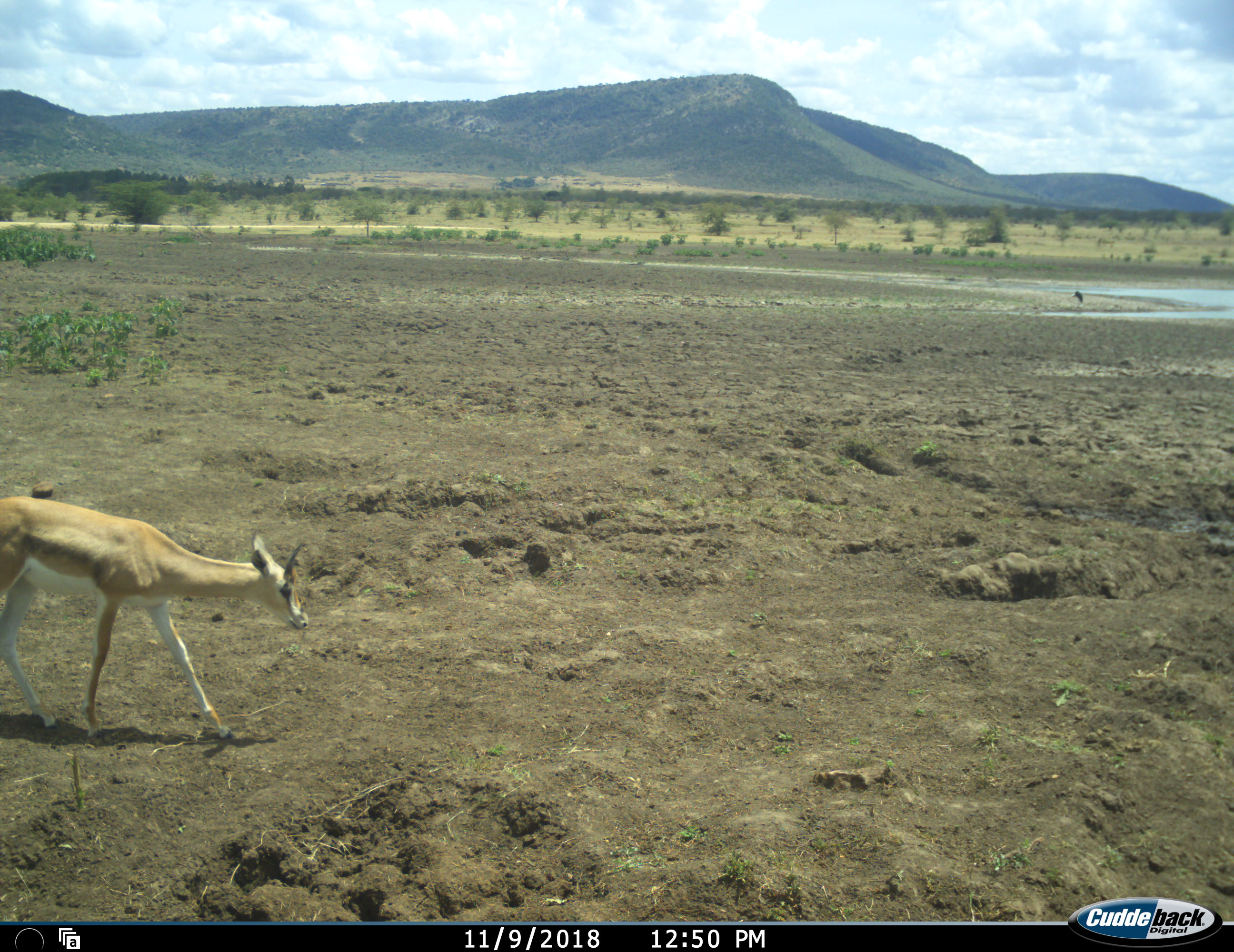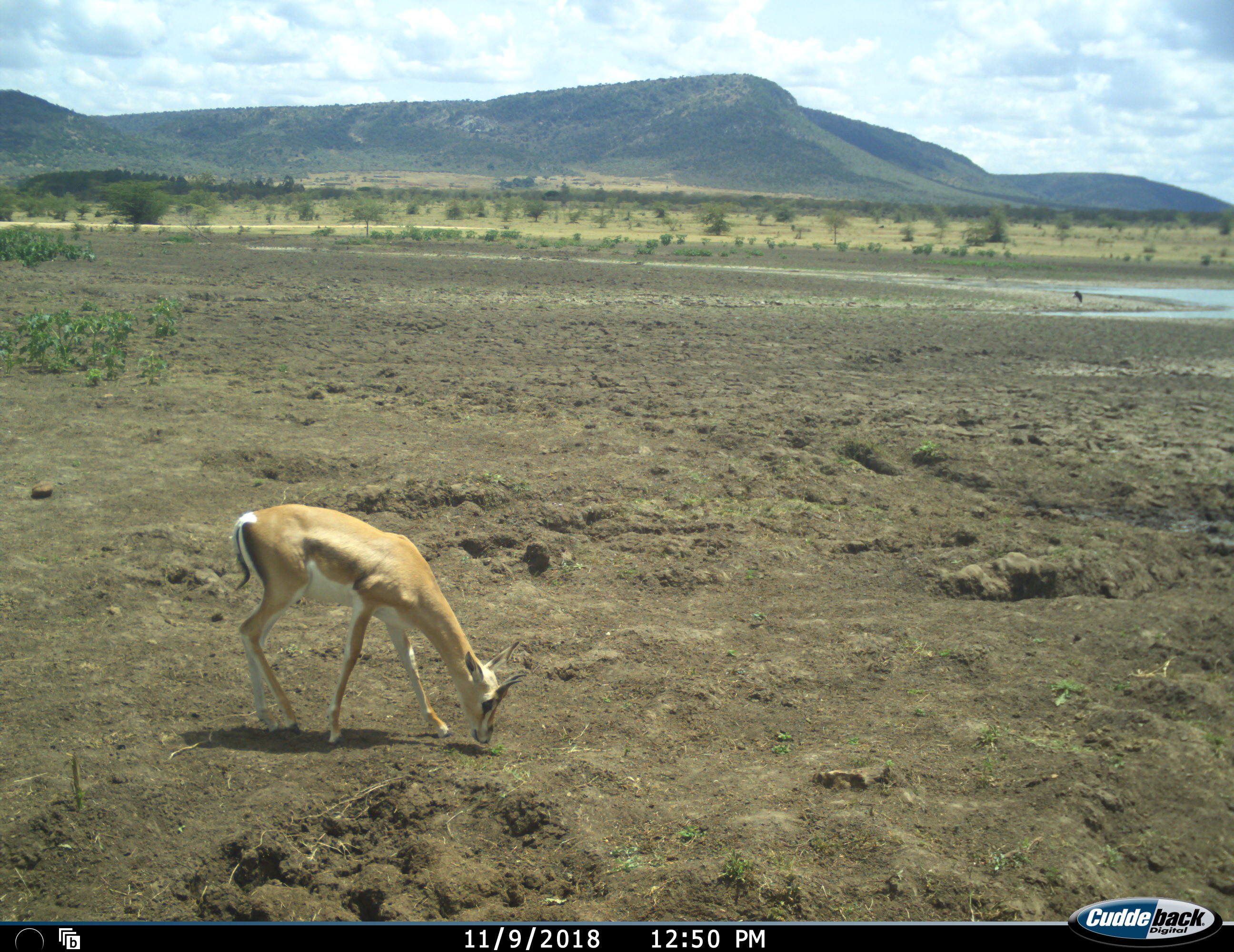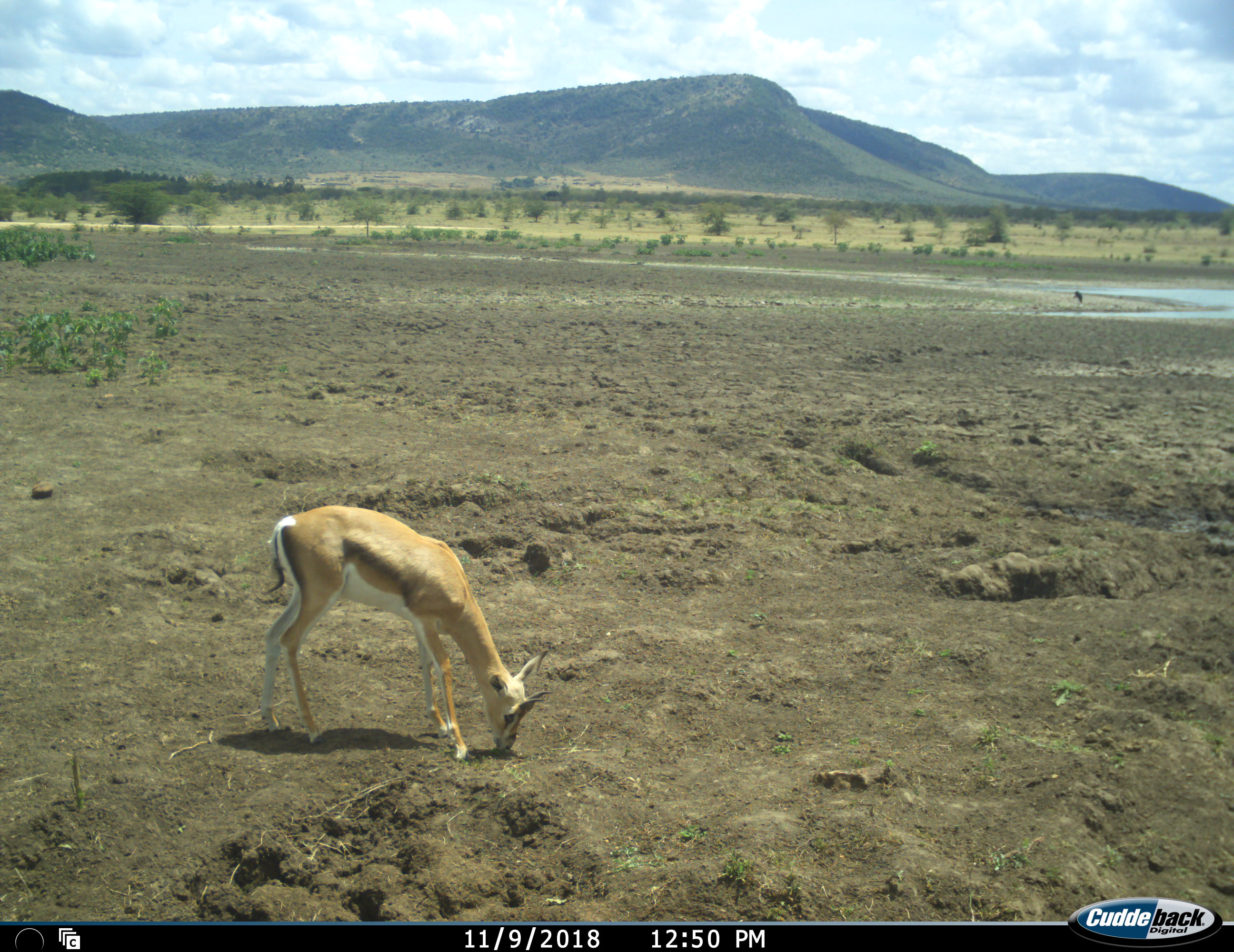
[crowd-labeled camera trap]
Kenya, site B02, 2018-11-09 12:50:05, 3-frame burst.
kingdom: Animalia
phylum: Chordata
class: Mammalia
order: Artiodactyla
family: Bovidae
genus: Nanger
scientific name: Nanger granti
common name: grant's gazelle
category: gazellegrants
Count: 1.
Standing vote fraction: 33%.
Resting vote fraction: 0%.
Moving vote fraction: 83%.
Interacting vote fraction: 0%.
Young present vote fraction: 0%.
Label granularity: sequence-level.